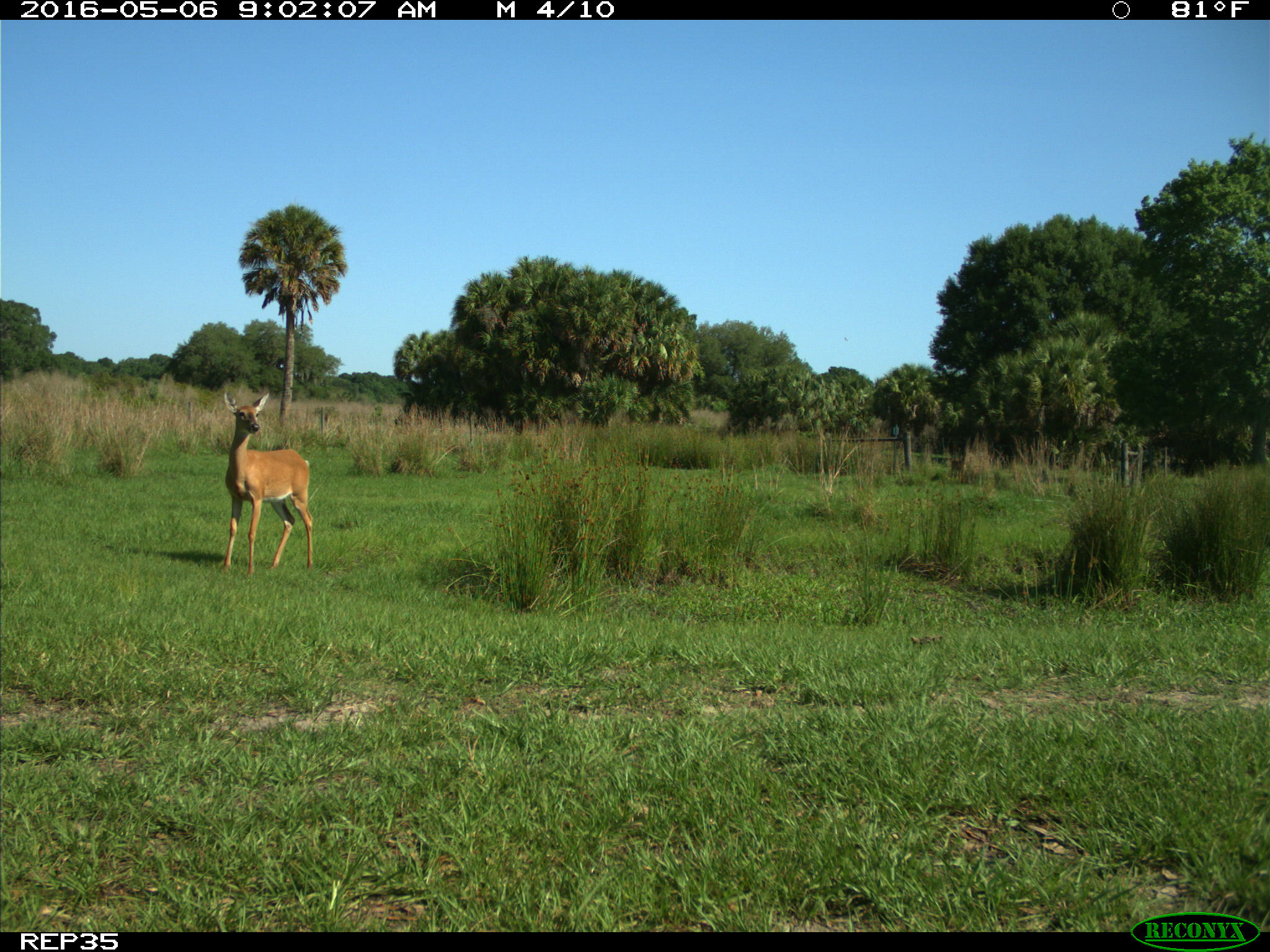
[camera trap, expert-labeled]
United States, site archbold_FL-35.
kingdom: Animalia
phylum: Chordata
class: Mammalia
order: Artiodactyla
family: Cervidae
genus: Odocoileus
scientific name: Odocoileus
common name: deer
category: unidentified deer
Unidentified deer (deer) (Odocoileus).